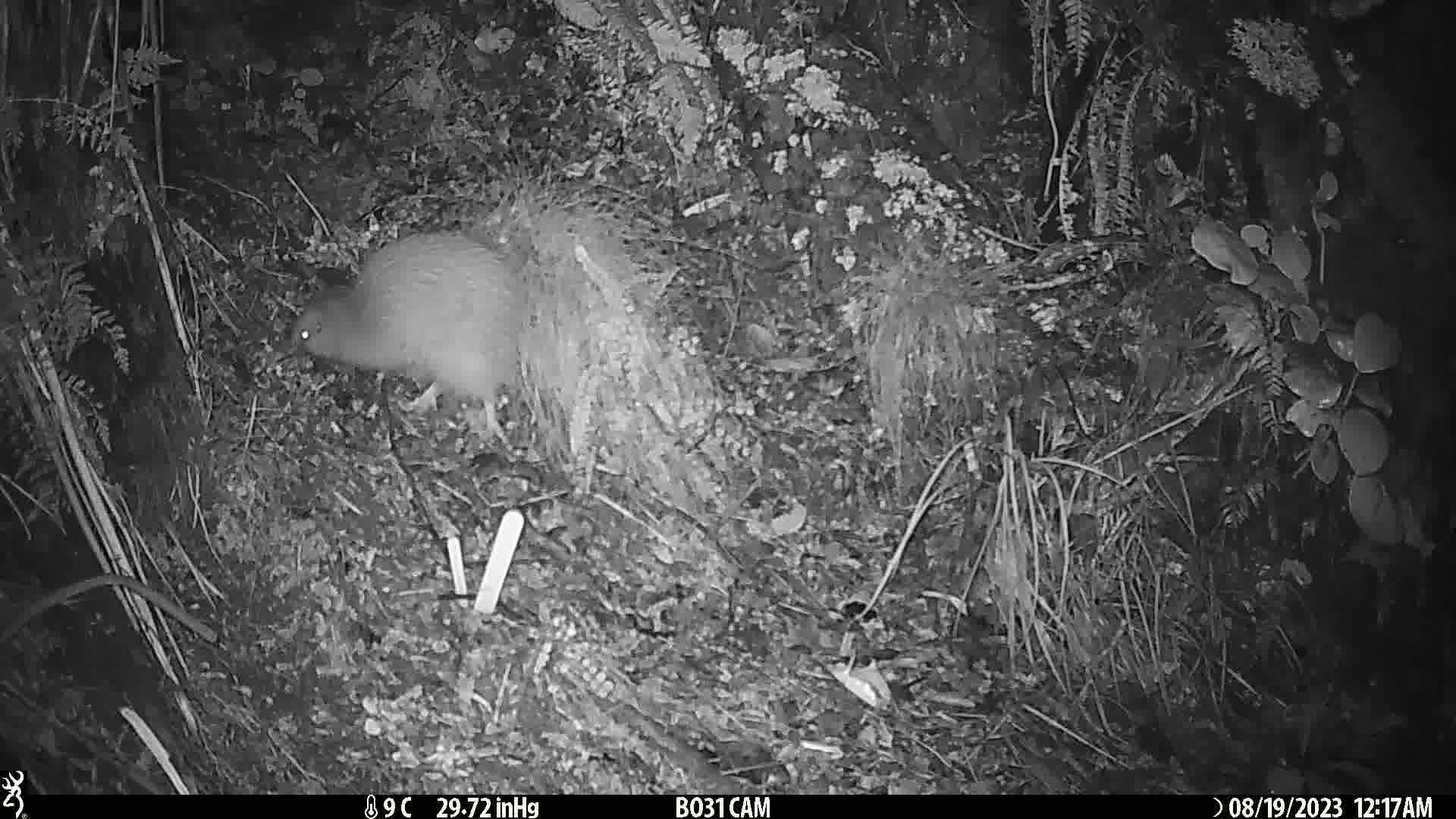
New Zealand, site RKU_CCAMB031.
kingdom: Animalia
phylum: Chordata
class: Aves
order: Apterygiformes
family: Apterygidae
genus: Apteryx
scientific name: Apteryx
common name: kiwi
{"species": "kiwi (Apteryx)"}